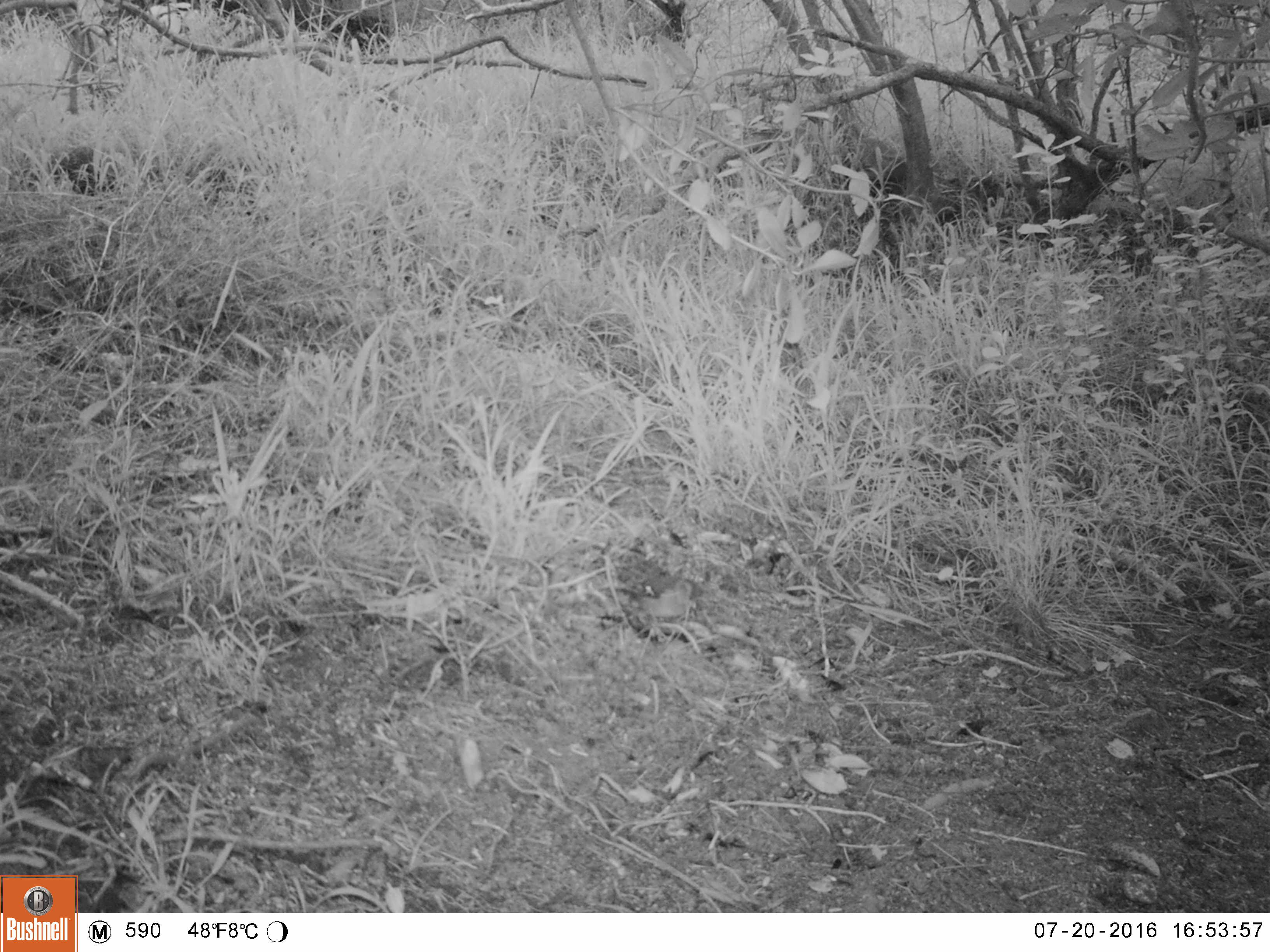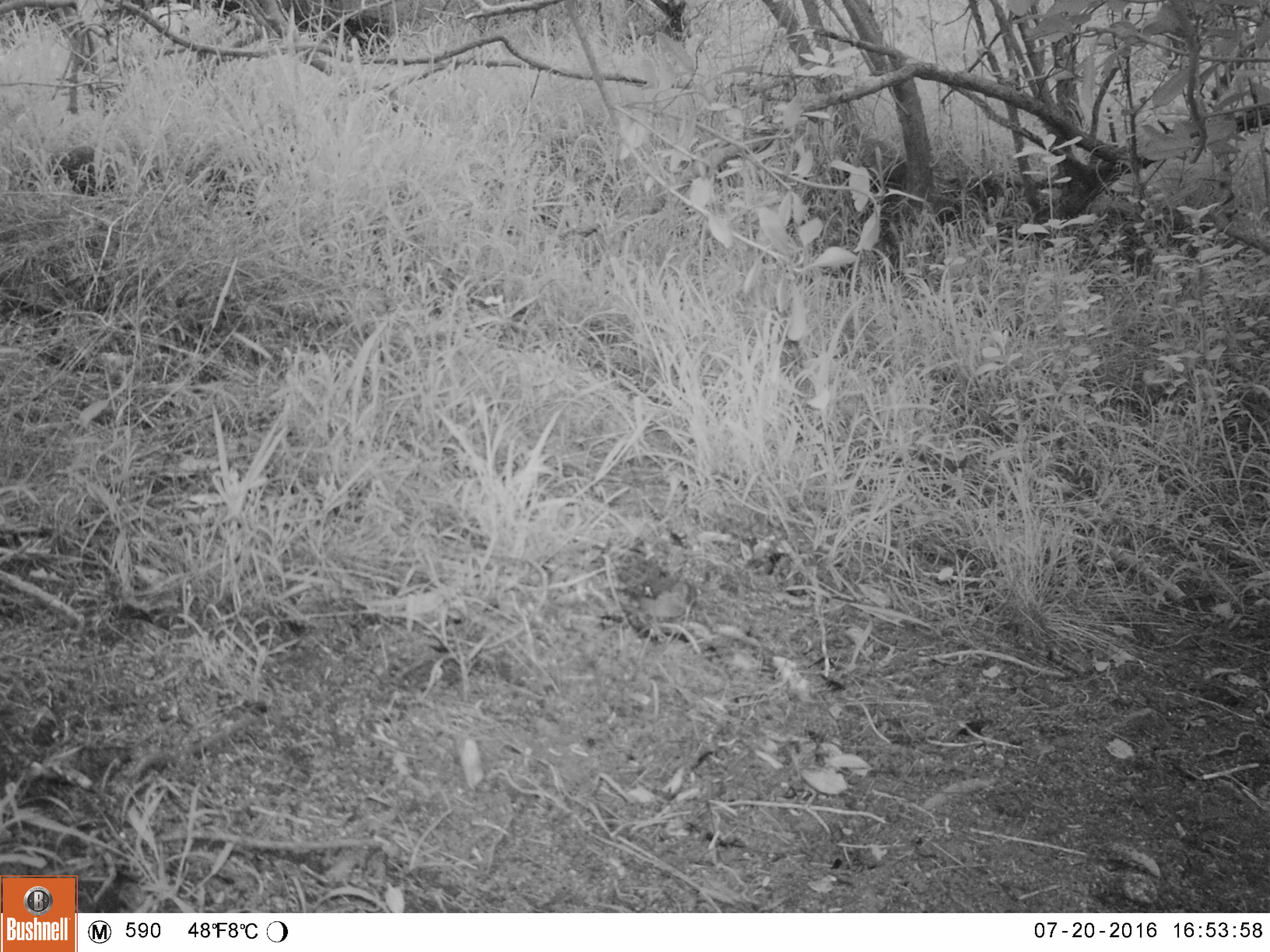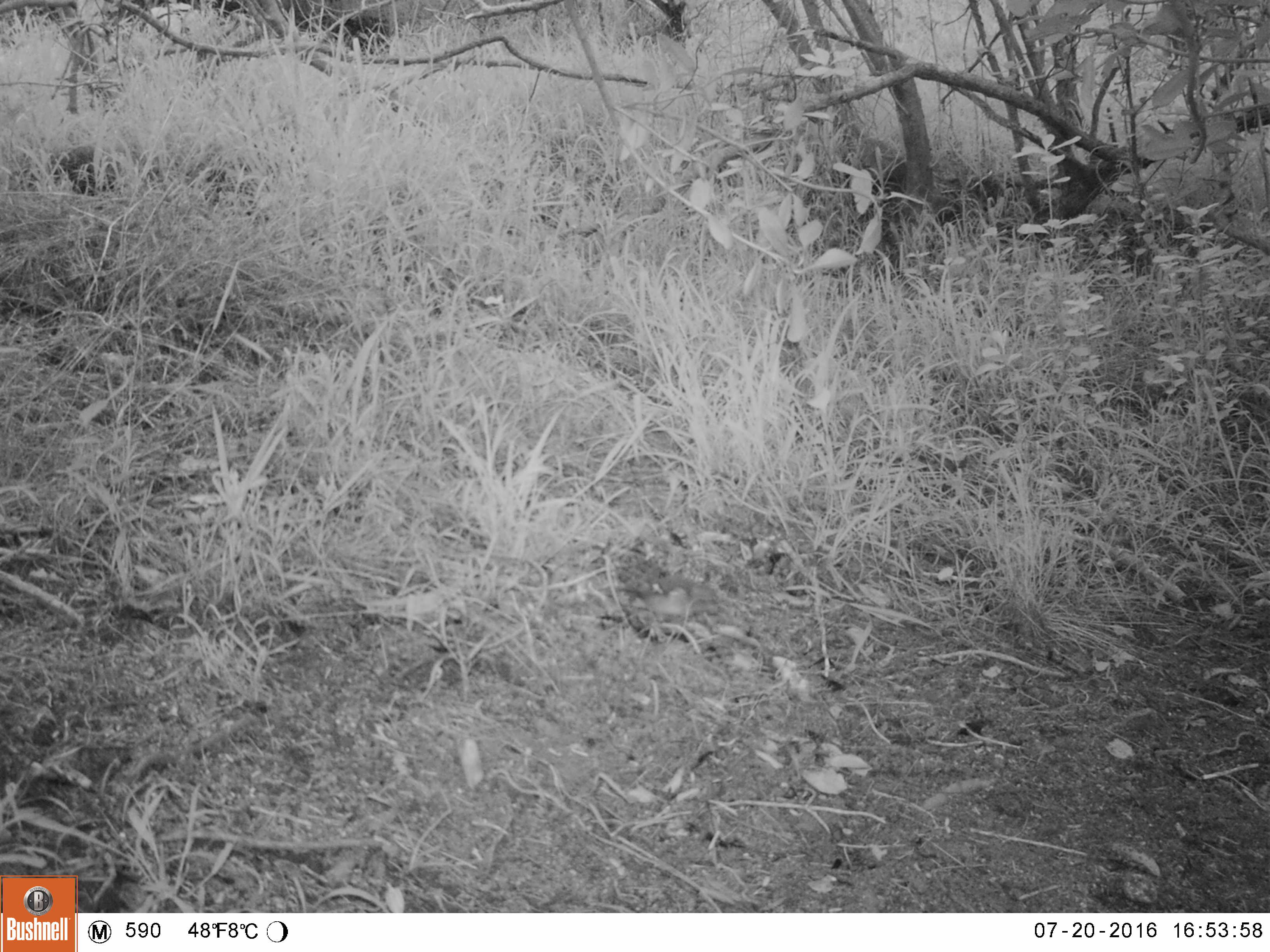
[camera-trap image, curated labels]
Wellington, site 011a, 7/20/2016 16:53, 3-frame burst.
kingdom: Animalia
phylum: Chordata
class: Aves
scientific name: Aves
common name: bird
Bird (Aves).